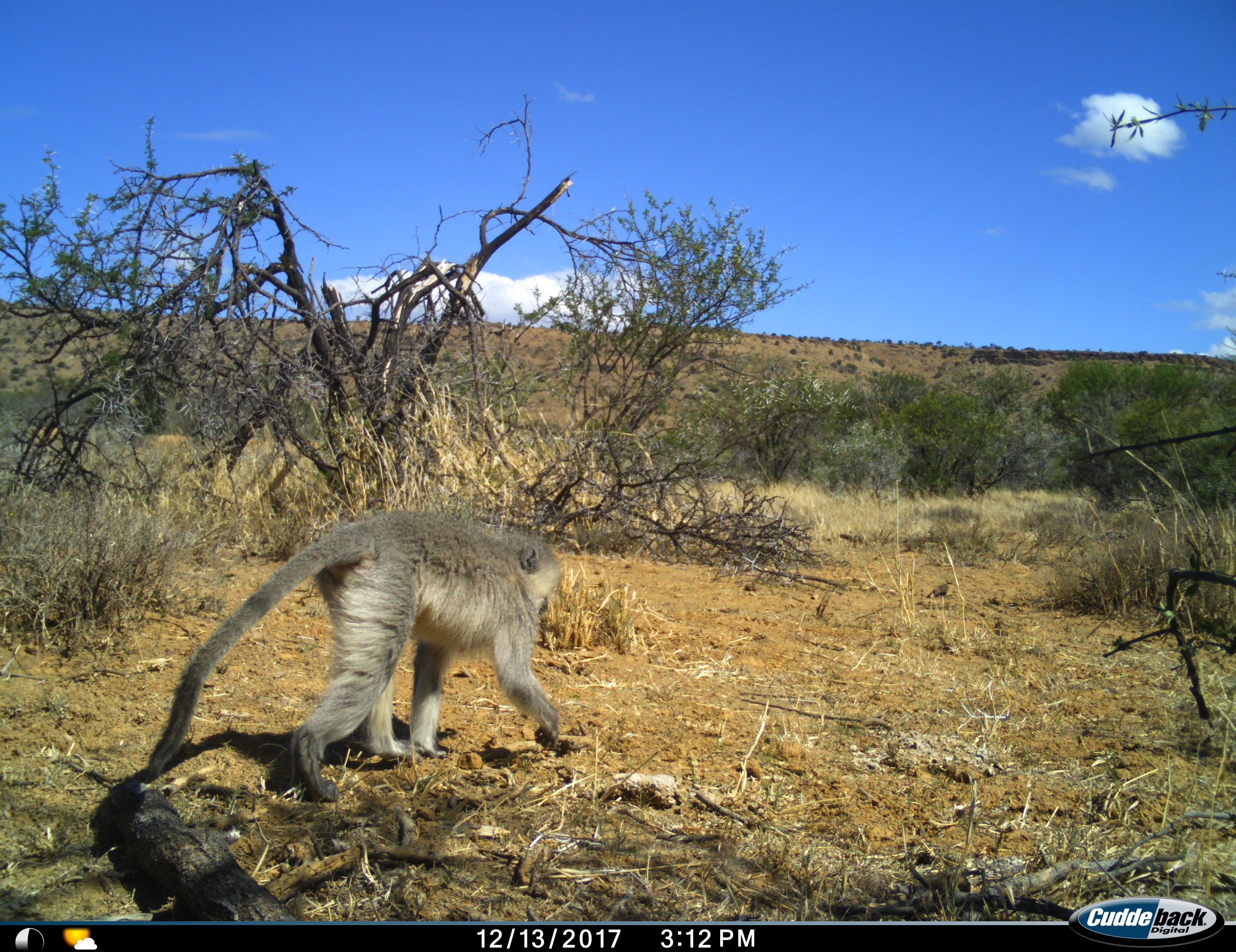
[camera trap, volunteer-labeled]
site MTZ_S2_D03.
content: unidentified animal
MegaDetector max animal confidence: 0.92